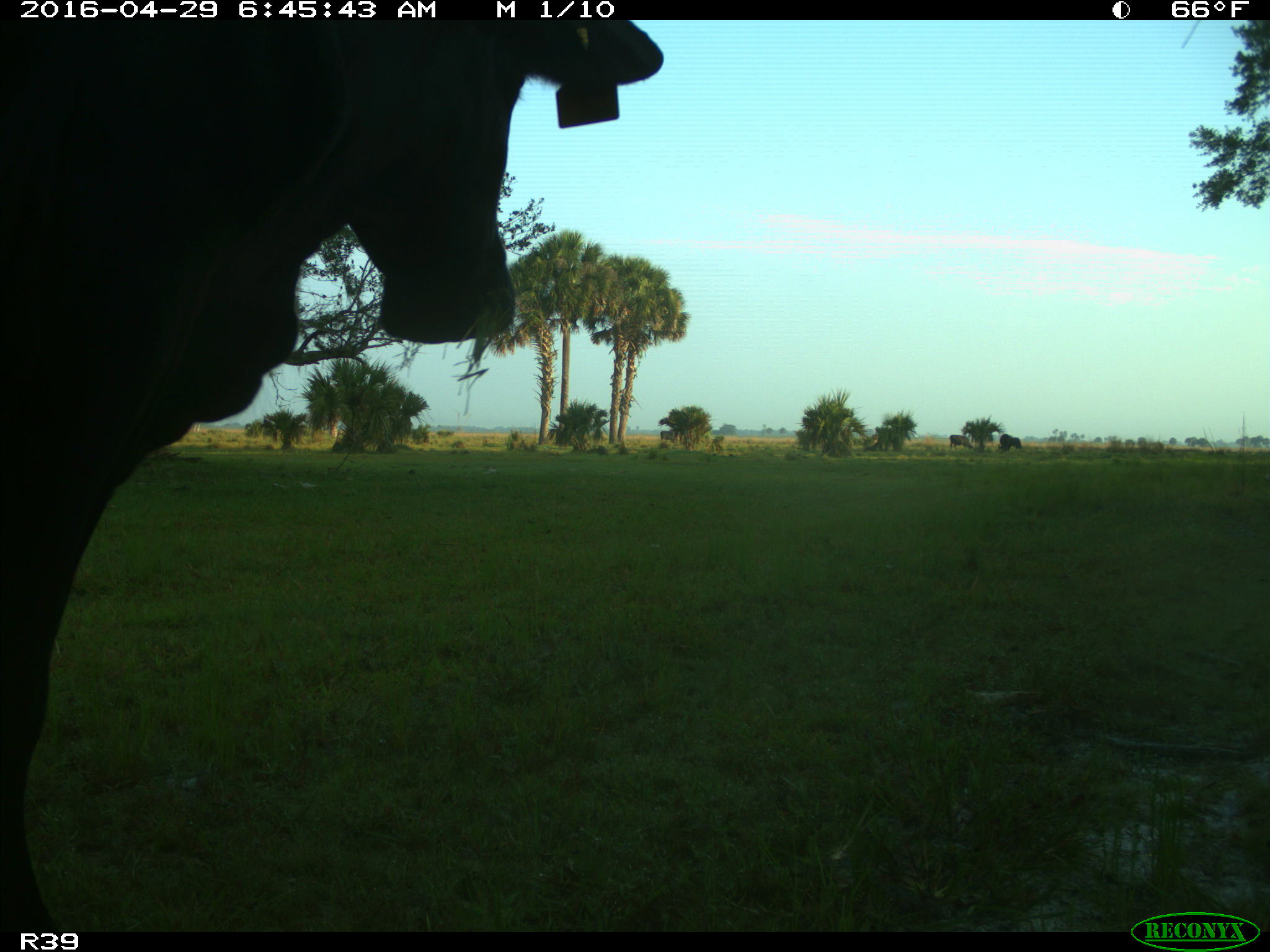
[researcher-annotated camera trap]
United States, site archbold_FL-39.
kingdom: Animalia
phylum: Chordata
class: Mammalia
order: Artiodactyla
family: Bovidae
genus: Bos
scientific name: Bos taurus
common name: domestic cow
Bos taurus (domestic cow).